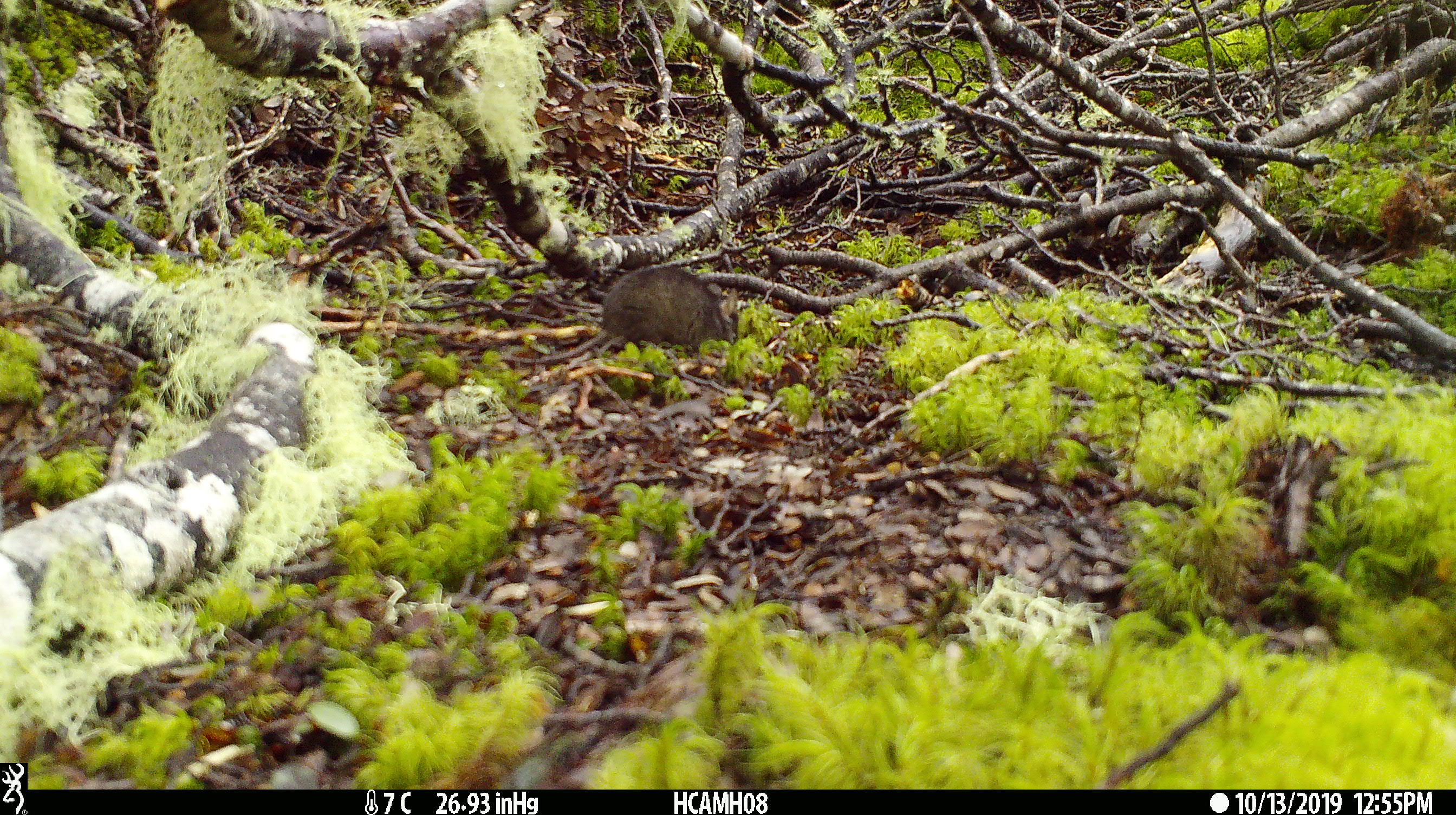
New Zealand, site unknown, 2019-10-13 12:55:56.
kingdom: Animalia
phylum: Chordata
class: Mammalia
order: Rodentia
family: Muridae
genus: Mus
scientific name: Mus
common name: mouse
Mouse (Mus).